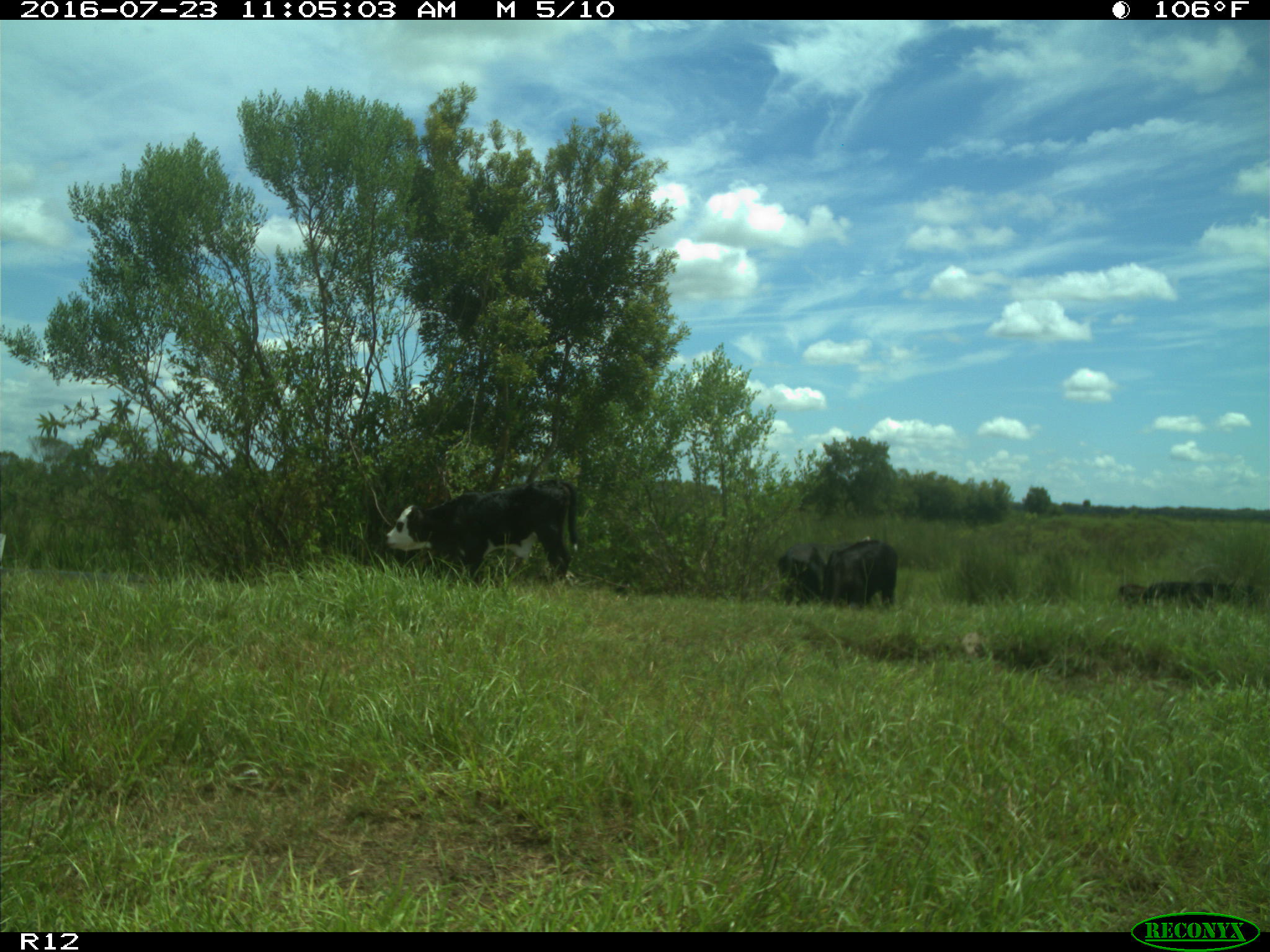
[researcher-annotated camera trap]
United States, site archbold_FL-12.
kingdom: Animalia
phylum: Chordata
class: Mammalia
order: Artiodactyla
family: Bovidae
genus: Bos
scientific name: Bos taurus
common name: domestic cow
Bos taurus (domestic cow).